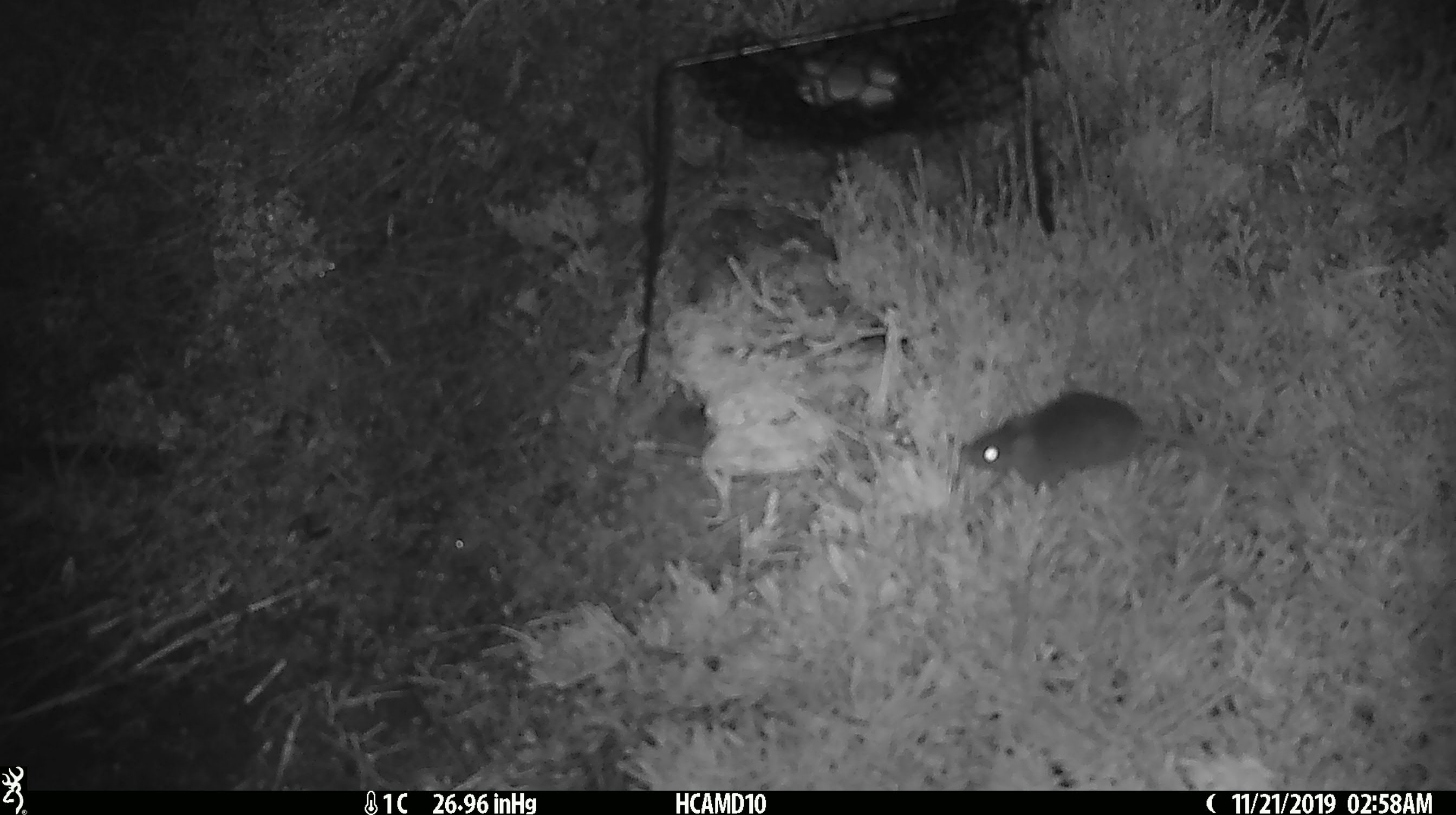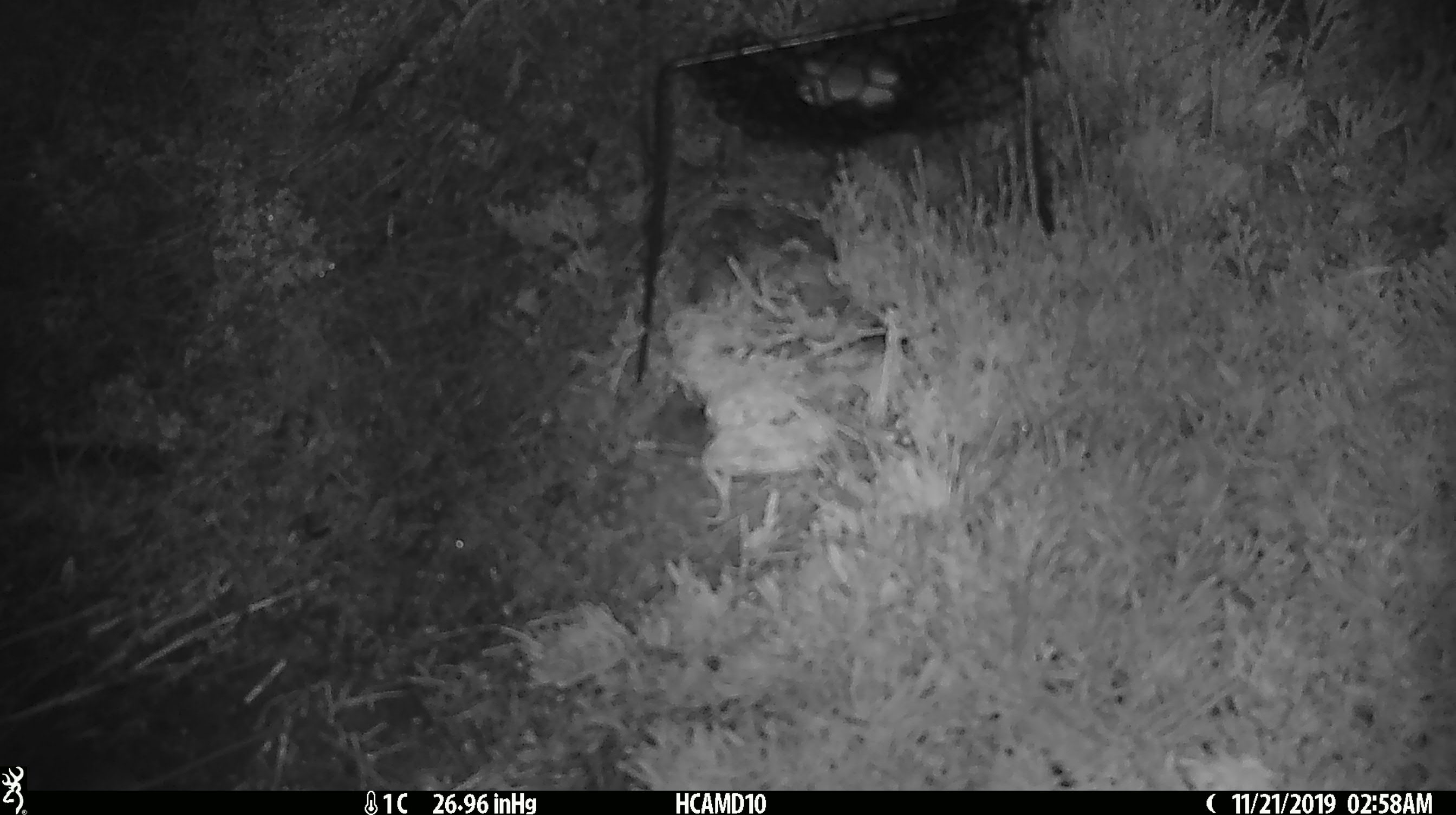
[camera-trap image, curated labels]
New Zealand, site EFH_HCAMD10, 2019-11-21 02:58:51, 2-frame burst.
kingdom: Animalia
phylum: Chordata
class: Mammalia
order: Rodentia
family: Muridae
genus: Mus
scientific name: Mus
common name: mouse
Mouse (Mus).